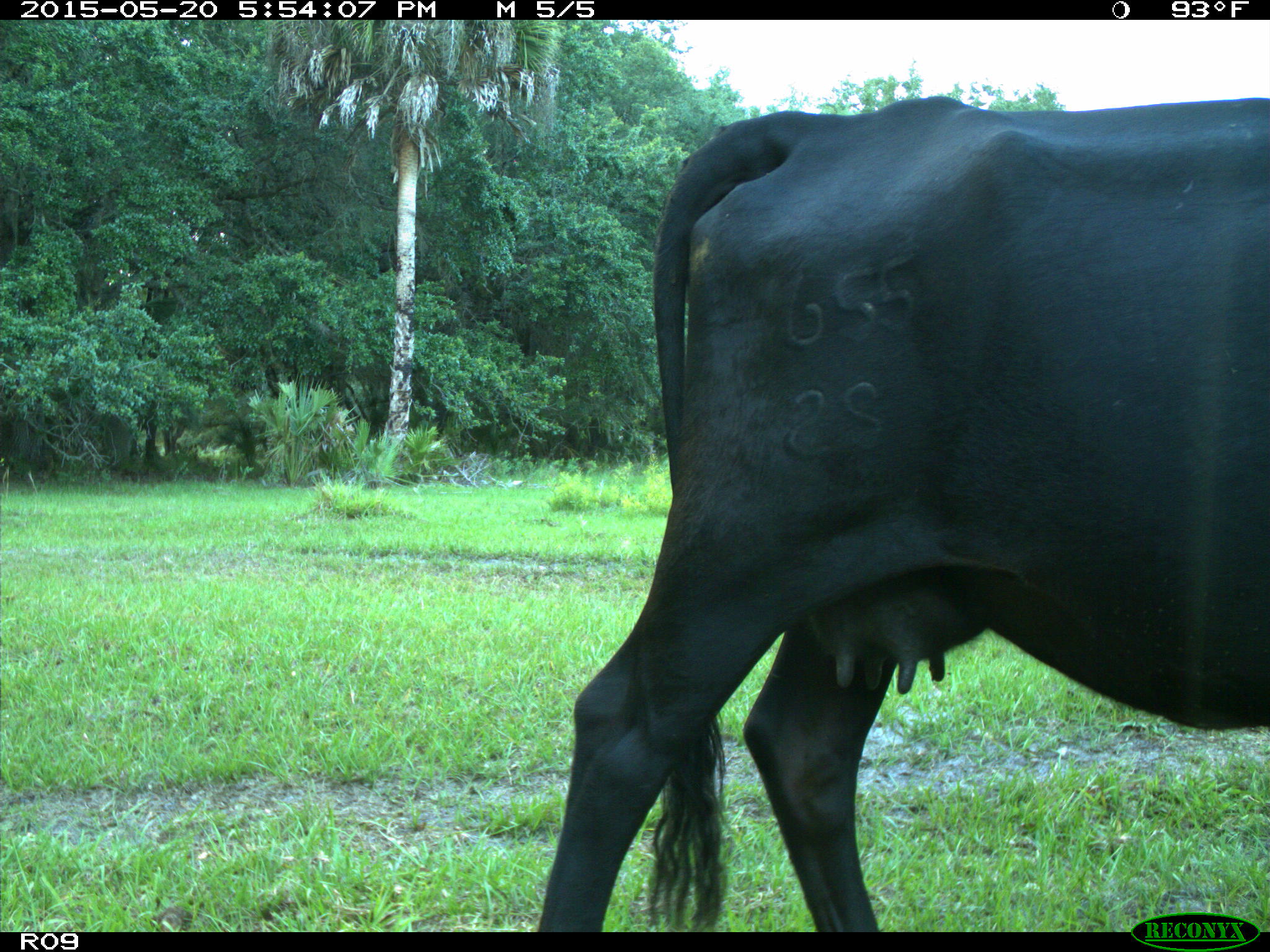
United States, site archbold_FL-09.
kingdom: Animalia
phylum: Chordata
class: Mammalia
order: Artiodactyla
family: Bovidae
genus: Bos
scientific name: Bos taurus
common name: domestic cow